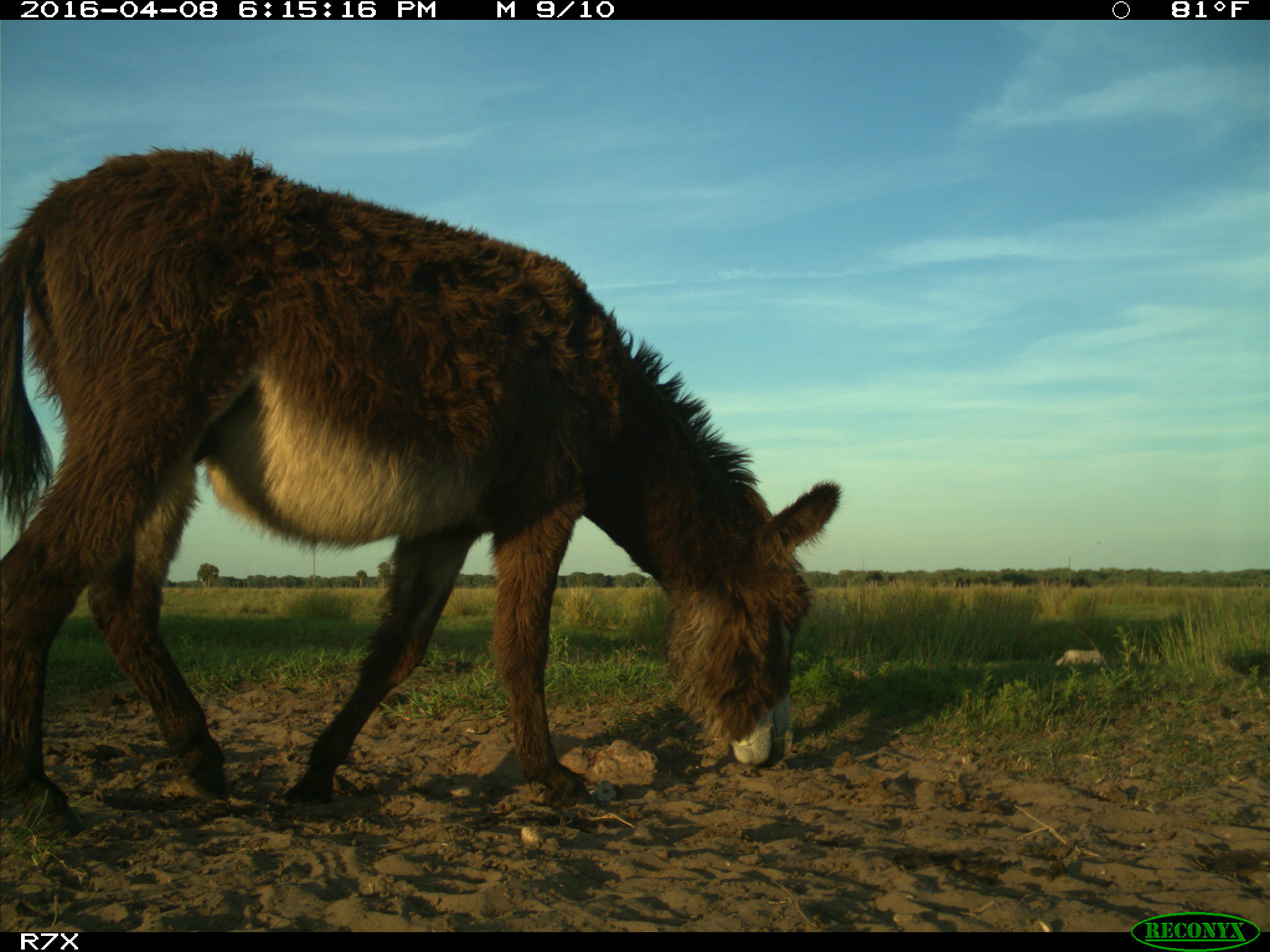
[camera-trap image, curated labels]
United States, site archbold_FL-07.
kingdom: Animalia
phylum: Chordata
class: Mammalia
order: Artiodactyla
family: Bovidae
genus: Bos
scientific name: Bos taurus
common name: domestic cow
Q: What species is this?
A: Bos taurus (domestic cow).